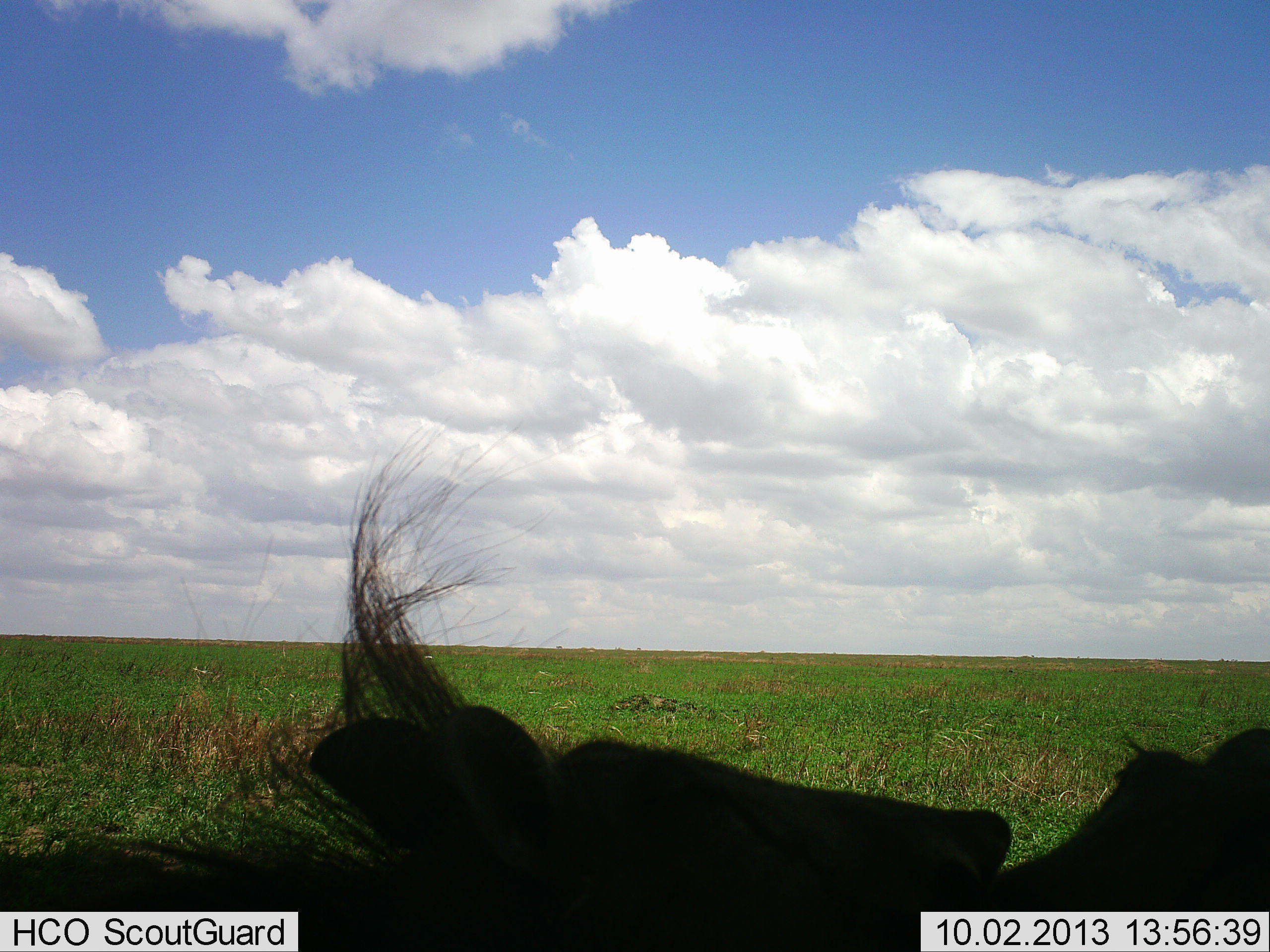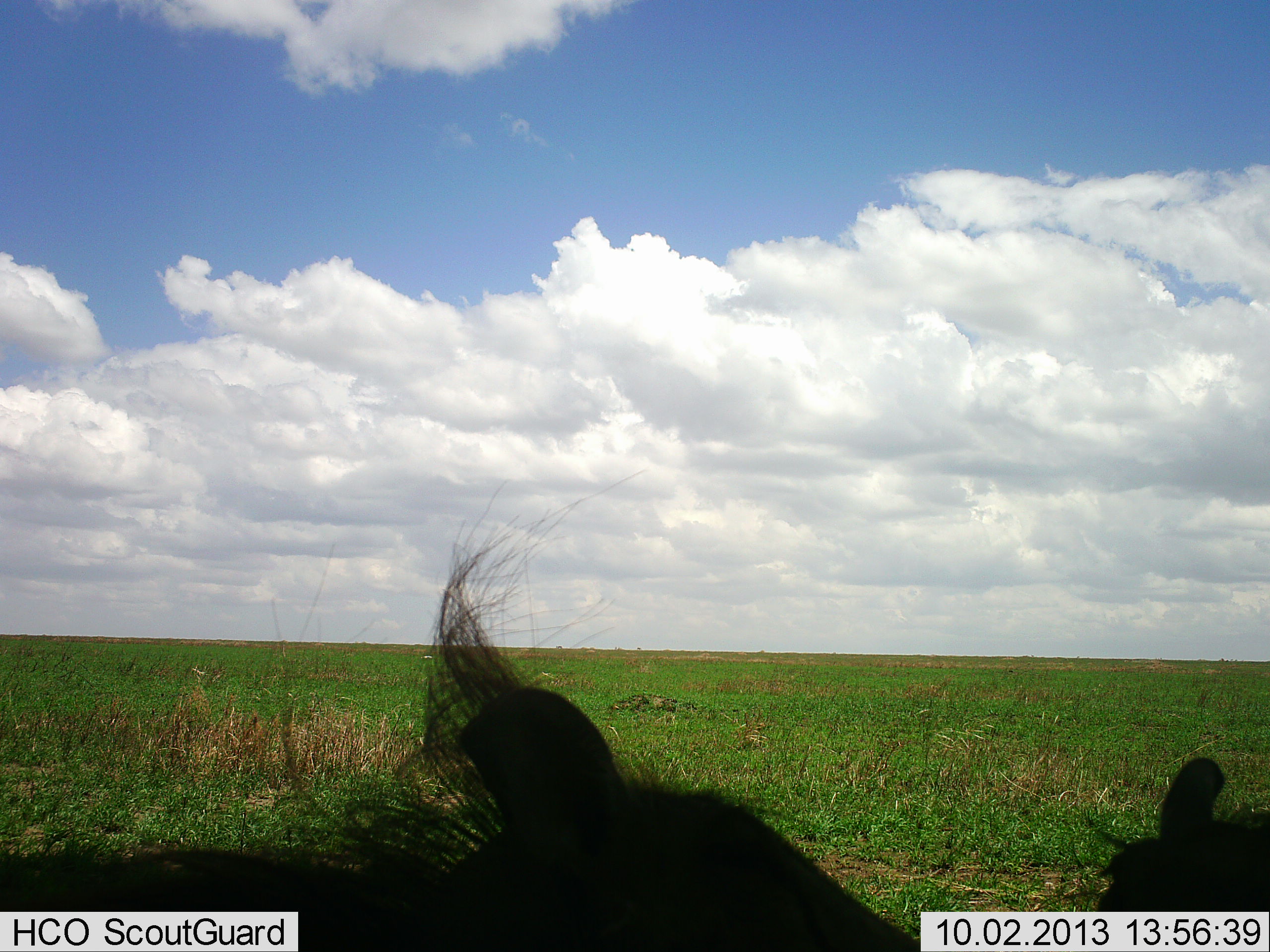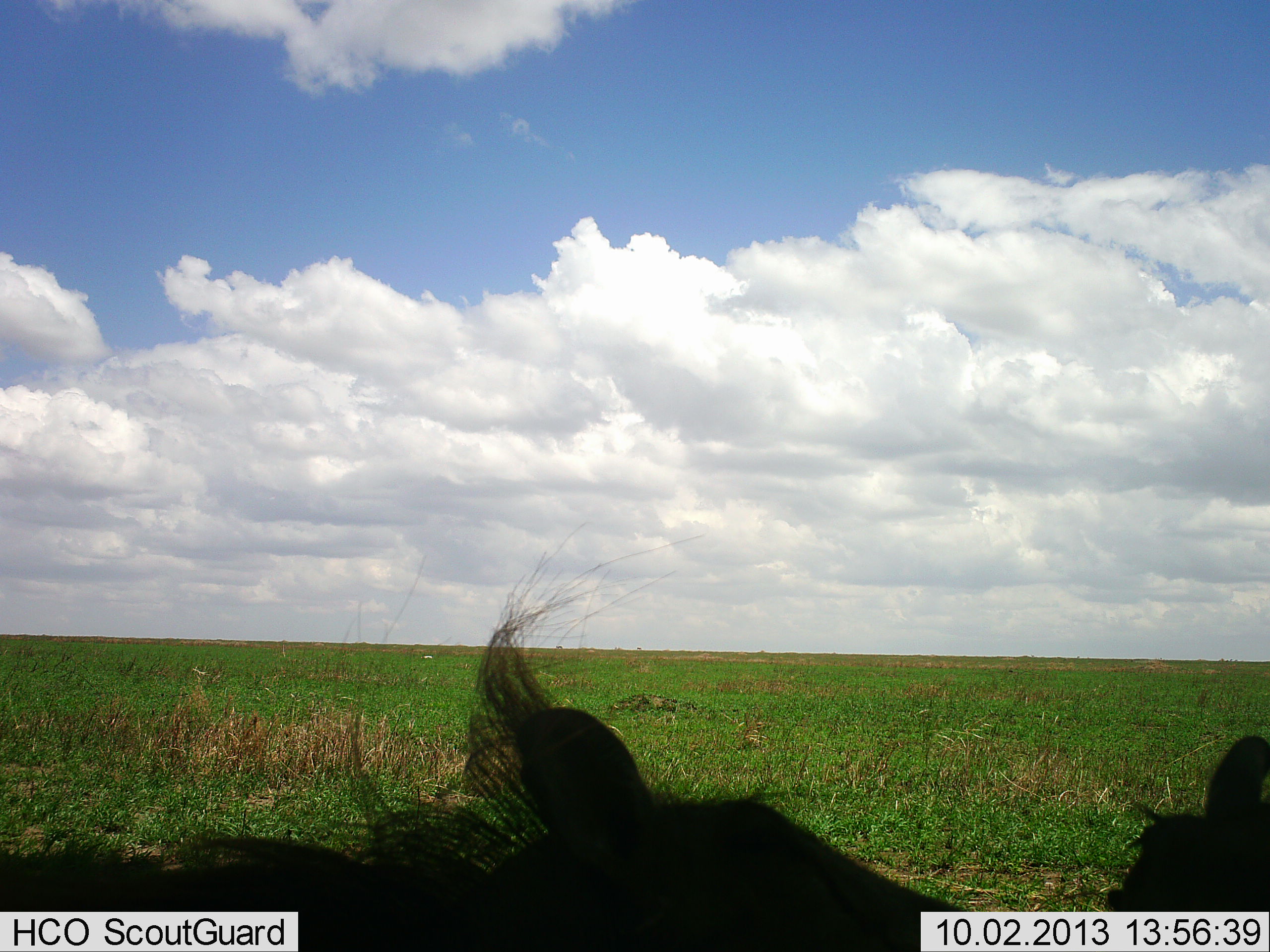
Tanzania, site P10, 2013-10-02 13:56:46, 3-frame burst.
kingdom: Animalia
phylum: Chordata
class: Mammalia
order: Artiodactyla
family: Suidae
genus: Phacochoerus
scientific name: Phacochoerus africanus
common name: warthog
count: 2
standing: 40%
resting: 10%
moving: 0%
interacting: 60%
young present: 10%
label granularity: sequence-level